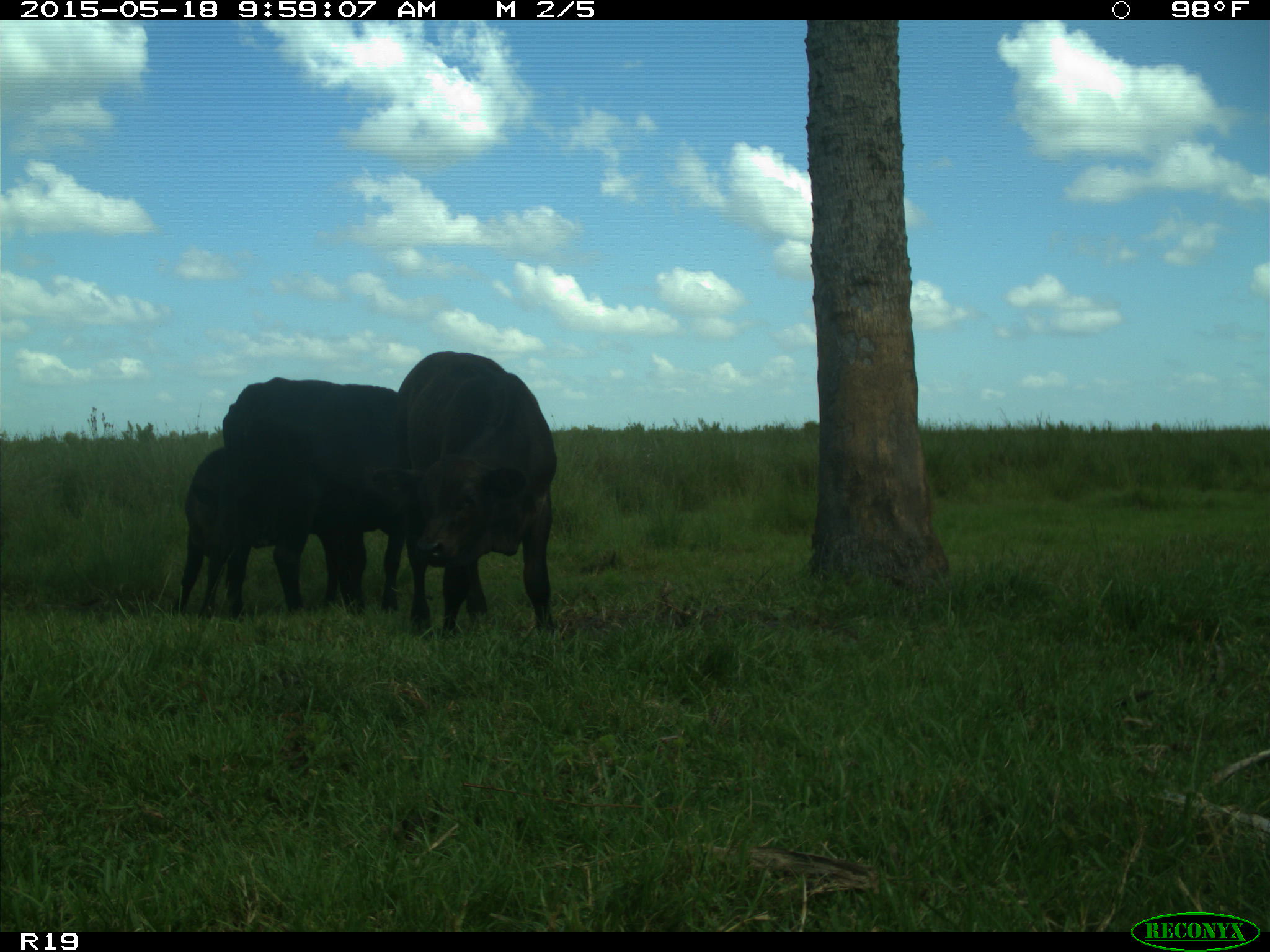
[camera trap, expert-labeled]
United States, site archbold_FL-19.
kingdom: Animalia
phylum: Chordata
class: Mammalia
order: Artiodactyla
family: Bovidae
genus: Bos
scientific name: Bos taurus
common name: domestic cow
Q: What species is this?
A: Bos taurus (domestic cow).